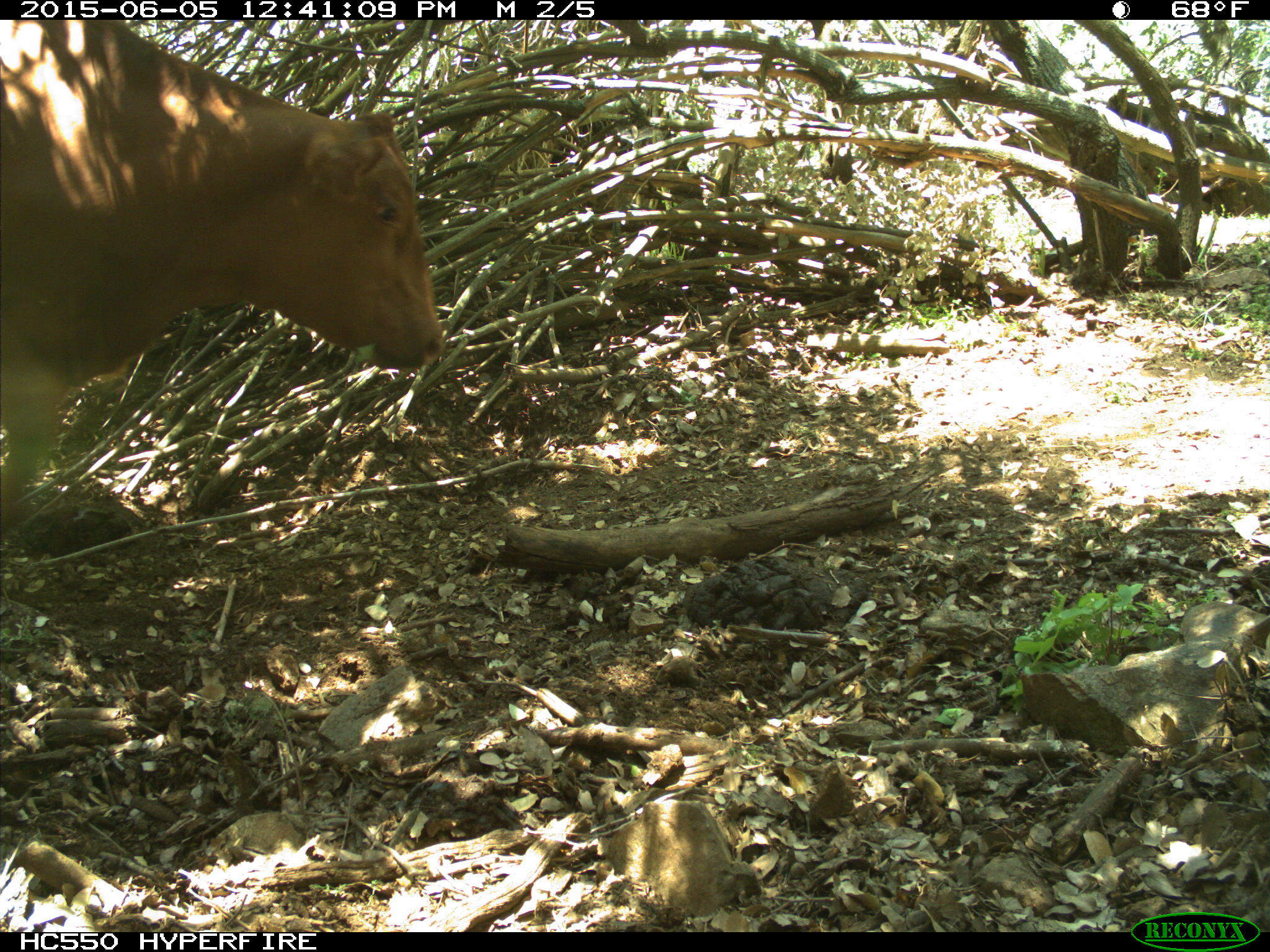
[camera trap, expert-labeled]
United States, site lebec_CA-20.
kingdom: Animalia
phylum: Chordata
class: Mammalia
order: Artiodactyla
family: Bovidae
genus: Bos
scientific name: Bos taurus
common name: domestic cow